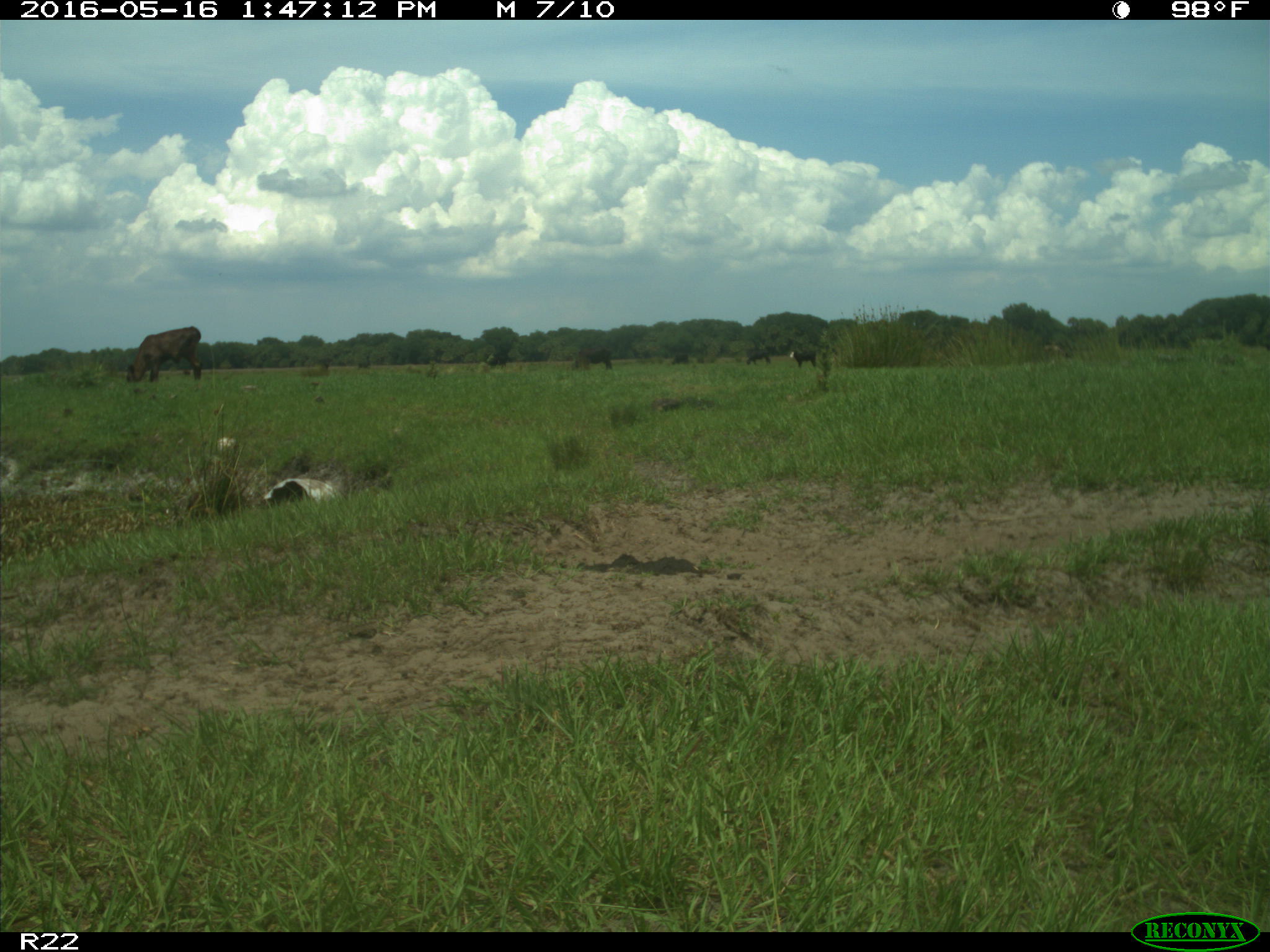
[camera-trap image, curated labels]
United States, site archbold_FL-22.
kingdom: Animalia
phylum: Chordata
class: Mammalia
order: Artiodactyla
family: Bovidae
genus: Bos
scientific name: Bos taurus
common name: domestic cow